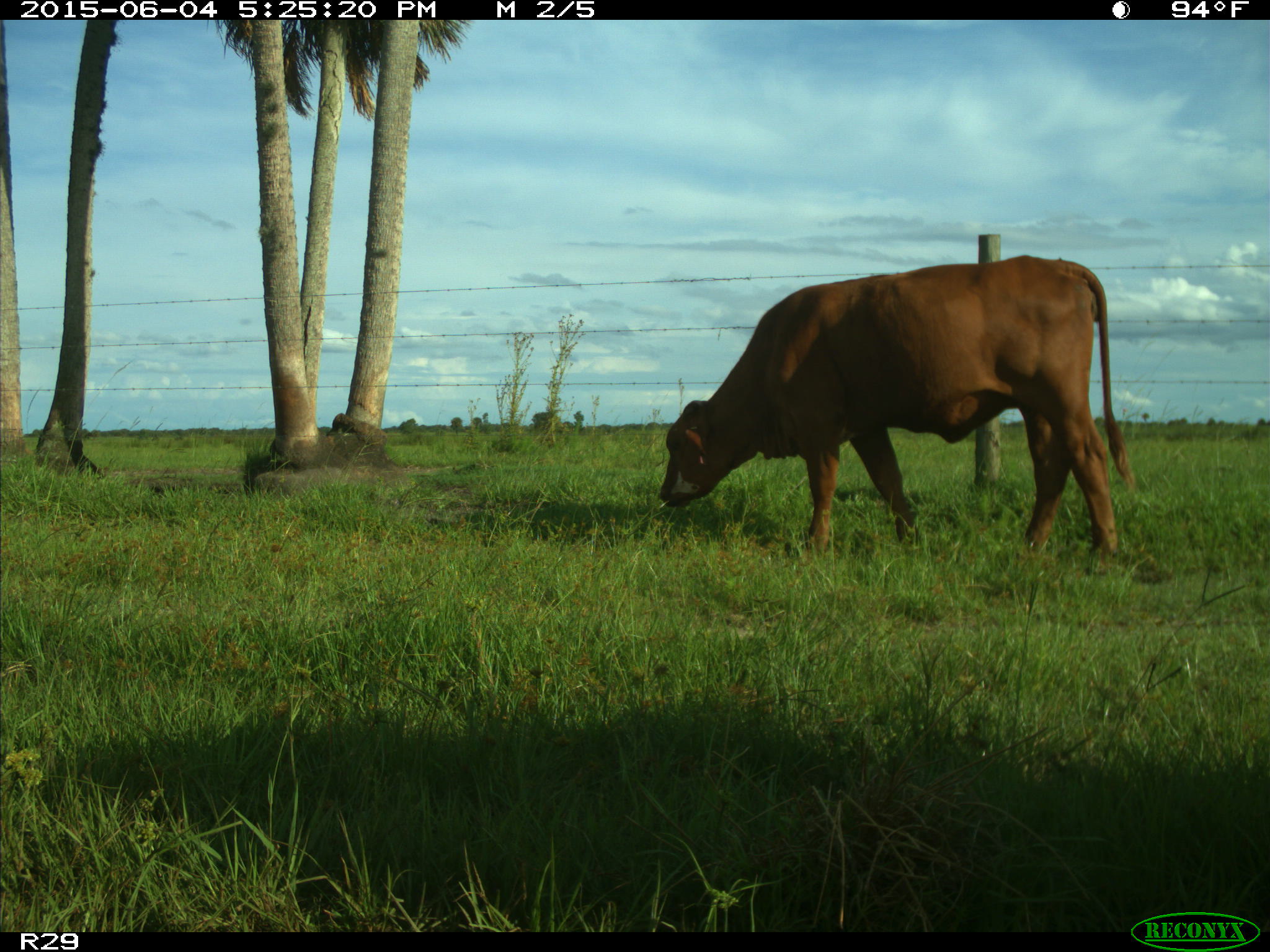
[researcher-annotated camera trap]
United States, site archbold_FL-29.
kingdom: Animalia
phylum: Chordata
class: Mammalia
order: Artiodactyla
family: Bovidae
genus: Bos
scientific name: Bos taurus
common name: domestic cow